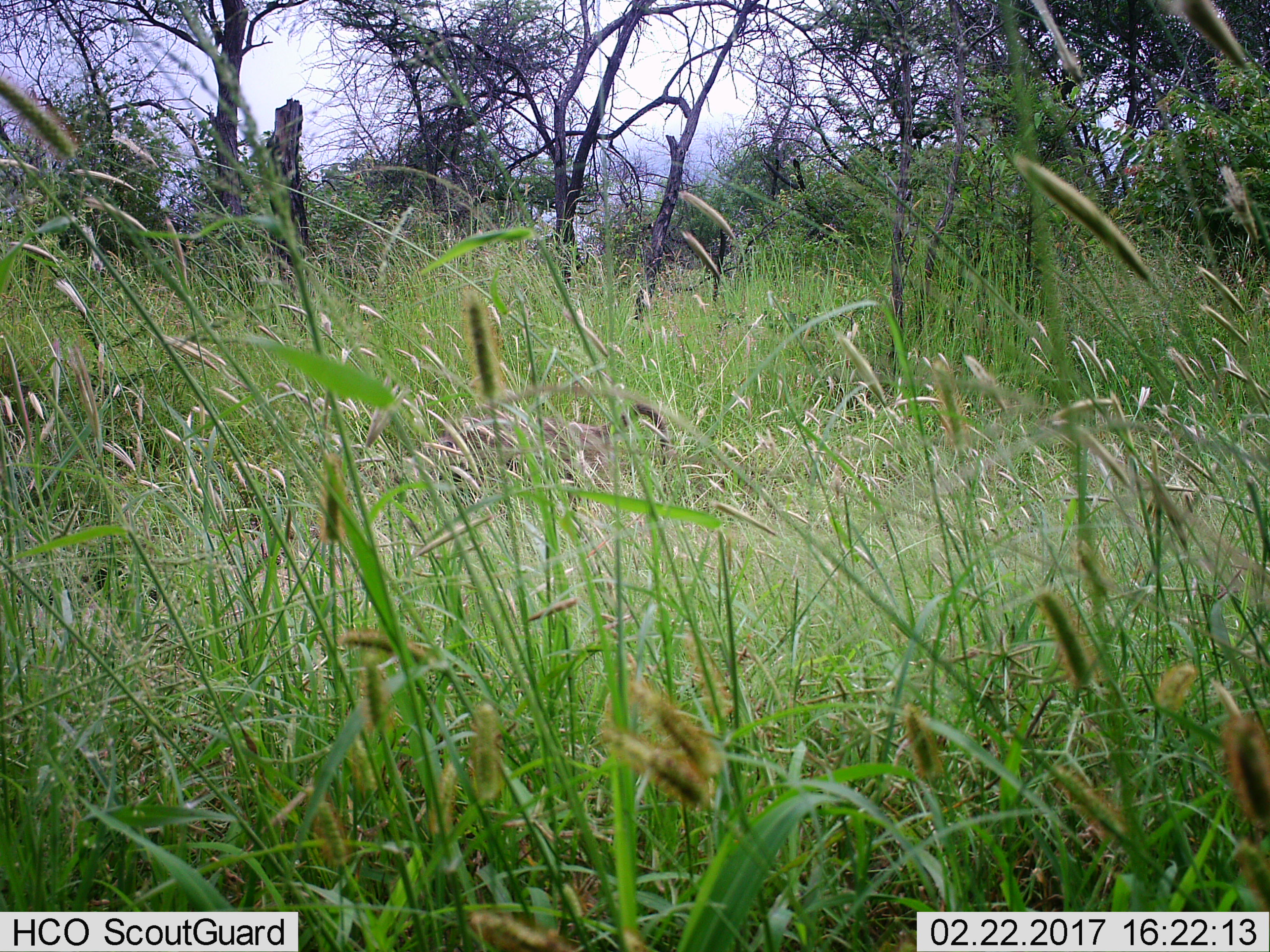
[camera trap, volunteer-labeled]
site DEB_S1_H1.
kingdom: Animalia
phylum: Chordata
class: Mammalia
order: Primates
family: Cercopithecidae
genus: Papio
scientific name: Papio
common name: baboon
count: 1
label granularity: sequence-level